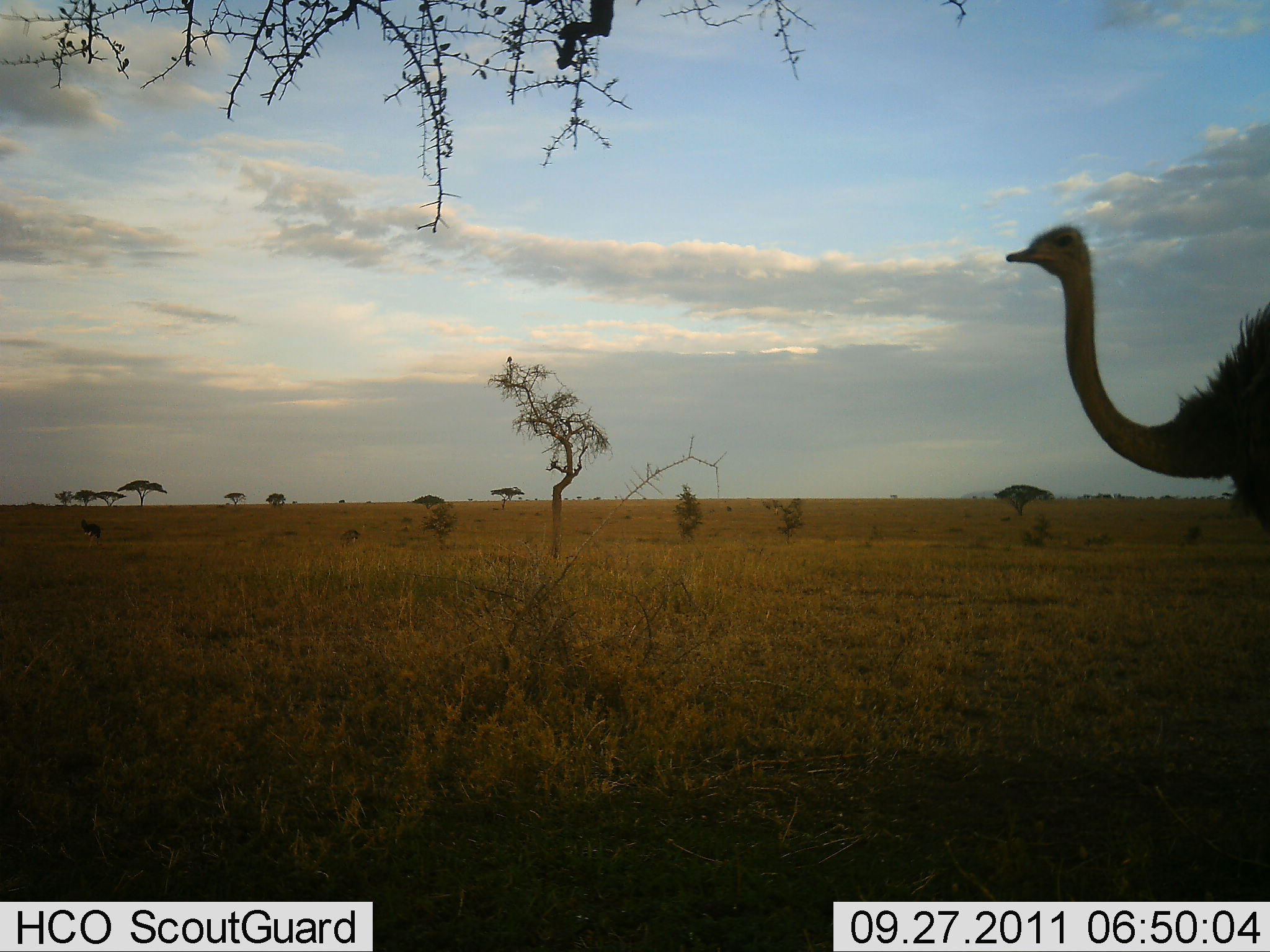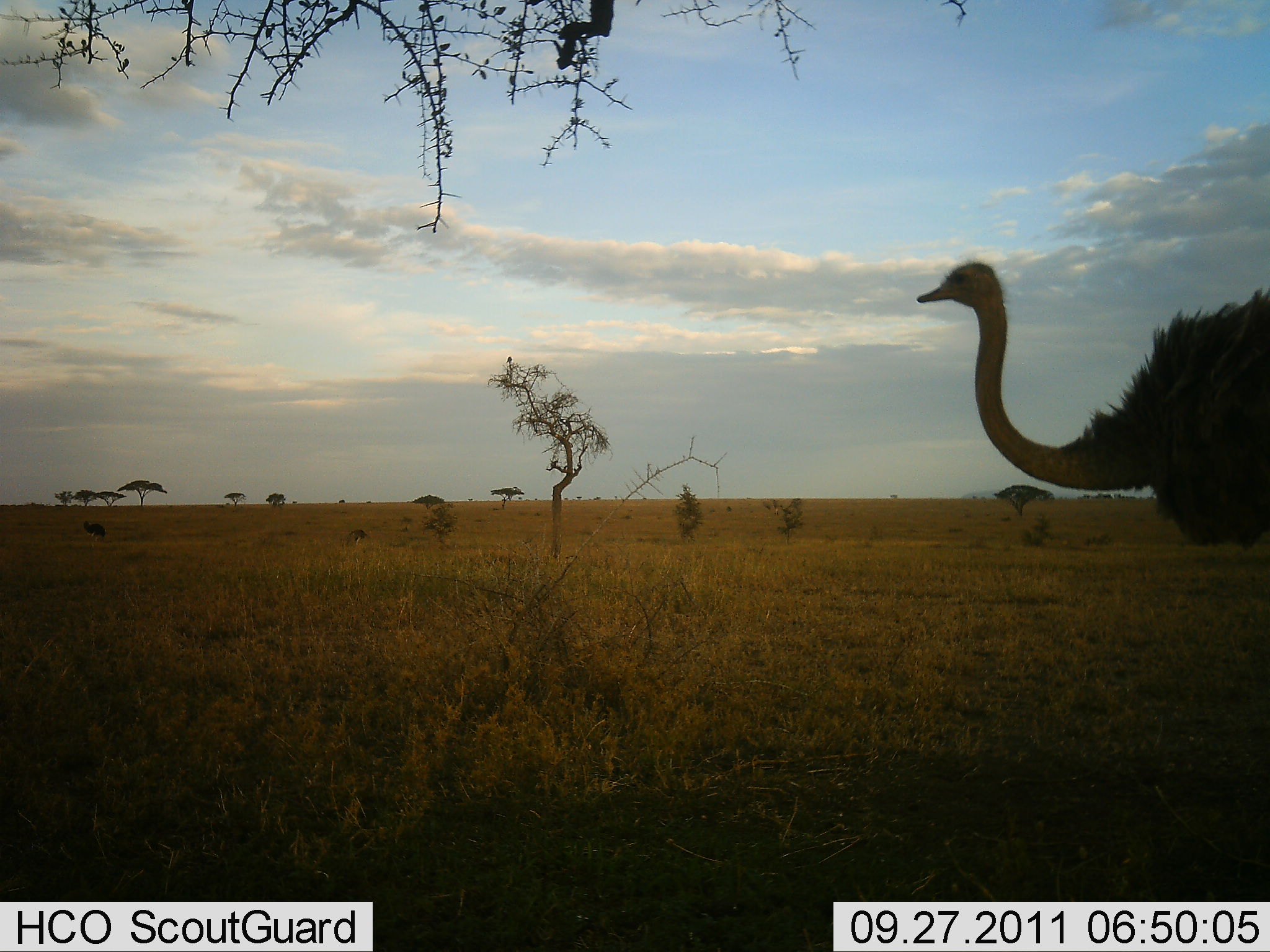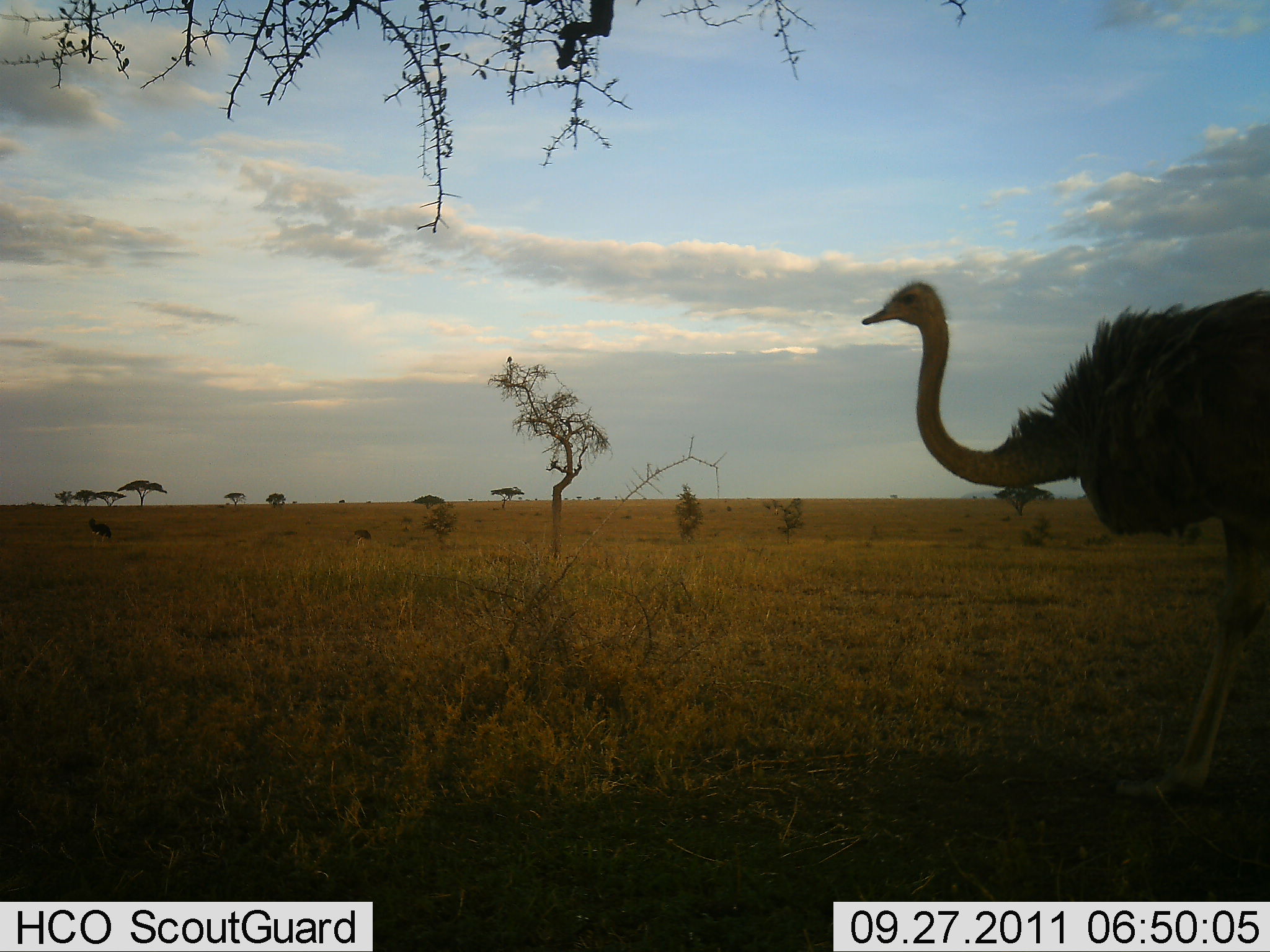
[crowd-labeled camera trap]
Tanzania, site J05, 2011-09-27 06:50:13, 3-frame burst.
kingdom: Animalia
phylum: Chordata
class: Aves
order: Struthioniformes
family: Struthionidae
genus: Struthio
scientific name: Struthio camelus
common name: ostrich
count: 1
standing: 8%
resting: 0%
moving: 100%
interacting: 0%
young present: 0%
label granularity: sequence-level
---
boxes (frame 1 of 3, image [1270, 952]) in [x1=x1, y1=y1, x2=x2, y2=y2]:
animal: [x1=1006, y1=223, x2=1270, y2=524]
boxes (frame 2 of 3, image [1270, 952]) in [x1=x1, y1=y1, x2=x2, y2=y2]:
animal: [x1=907, y1=259, x2=1270, y2=551]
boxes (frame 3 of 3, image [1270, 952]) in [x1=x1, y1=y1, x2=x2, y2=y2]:
animal: [x1=861, y1=279, x2=1270, y2=798]